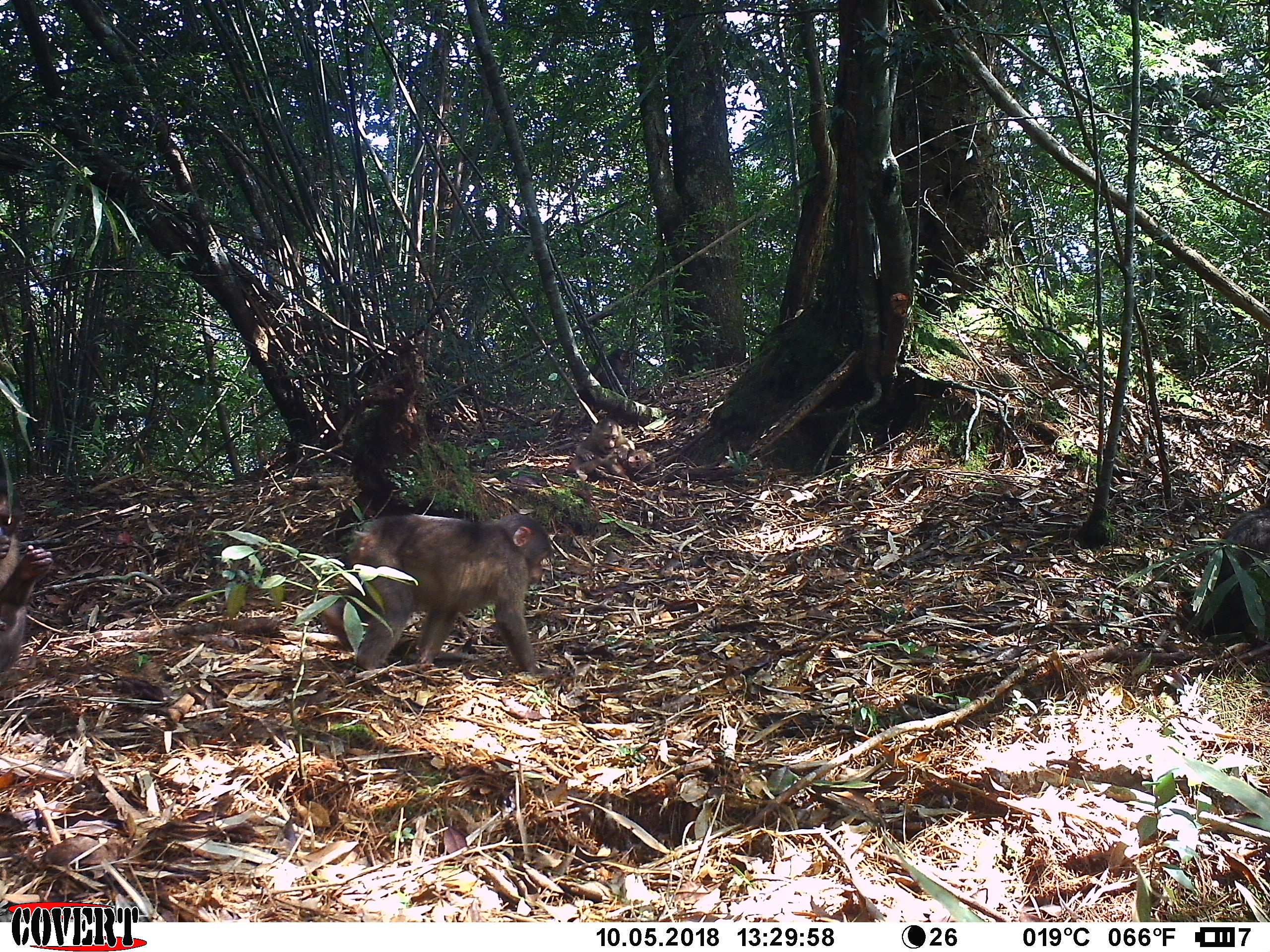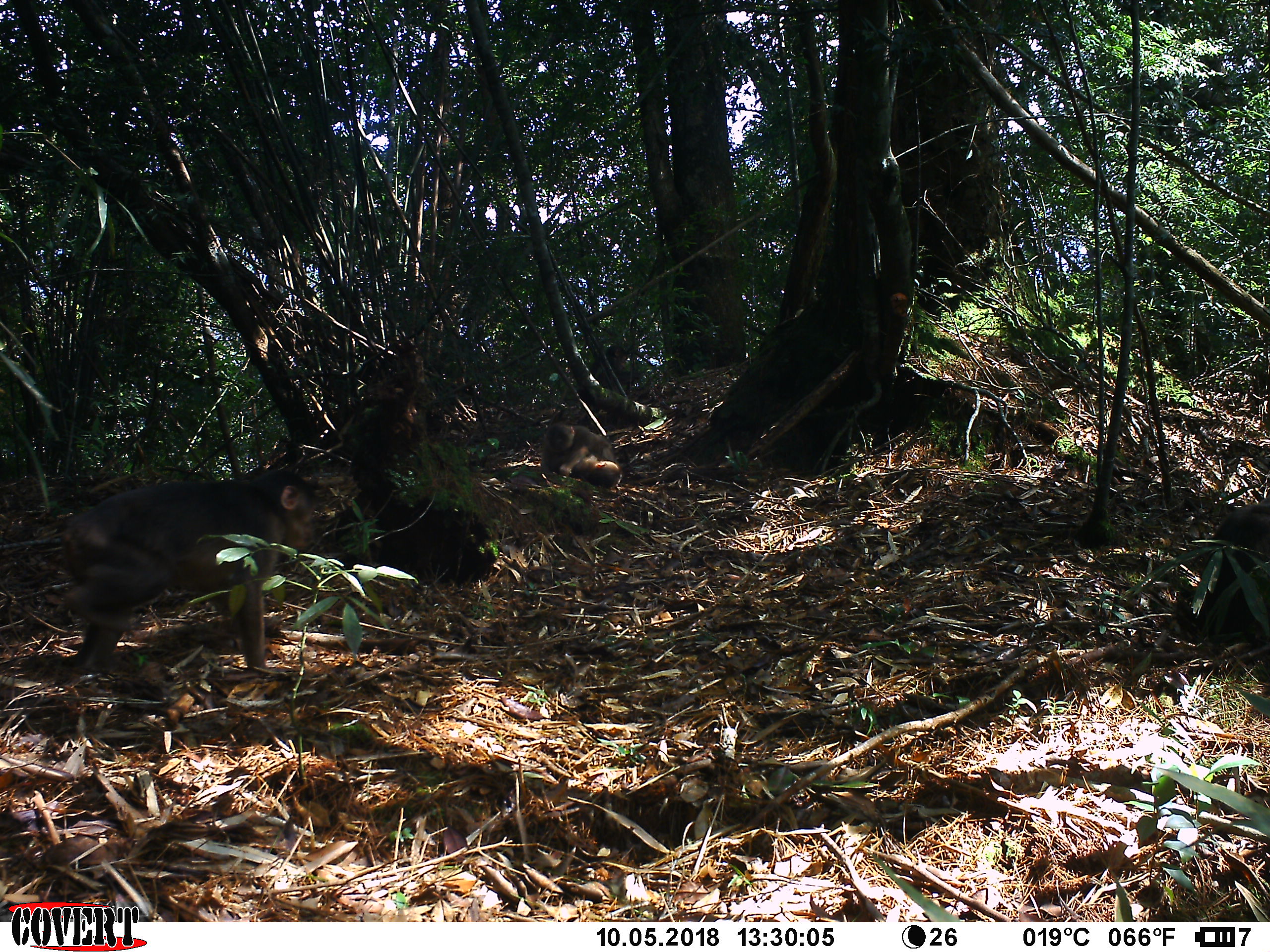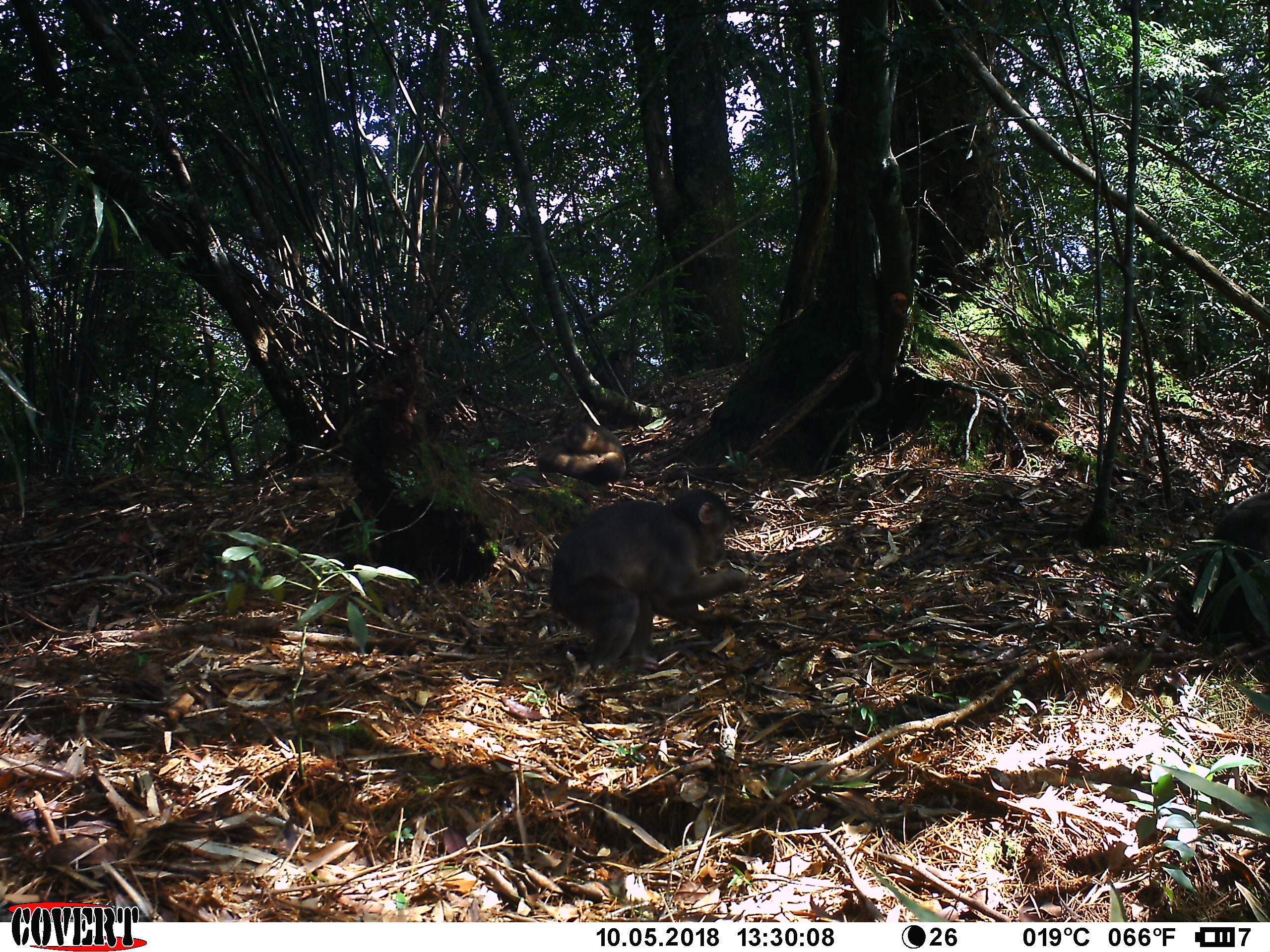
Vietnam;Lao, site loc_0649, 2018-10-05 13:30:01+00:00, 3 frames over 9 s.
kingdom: Animalia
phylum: Chordata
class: Mammalia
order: Primates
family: Cercopithecidae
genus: Macaca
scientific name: Macaca arctoides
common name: stump-tailed macaque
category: stump tailed macaque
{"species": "stump tailed macaque (stump-tailed macaque) (Macaca arctoides)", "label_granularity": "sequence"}